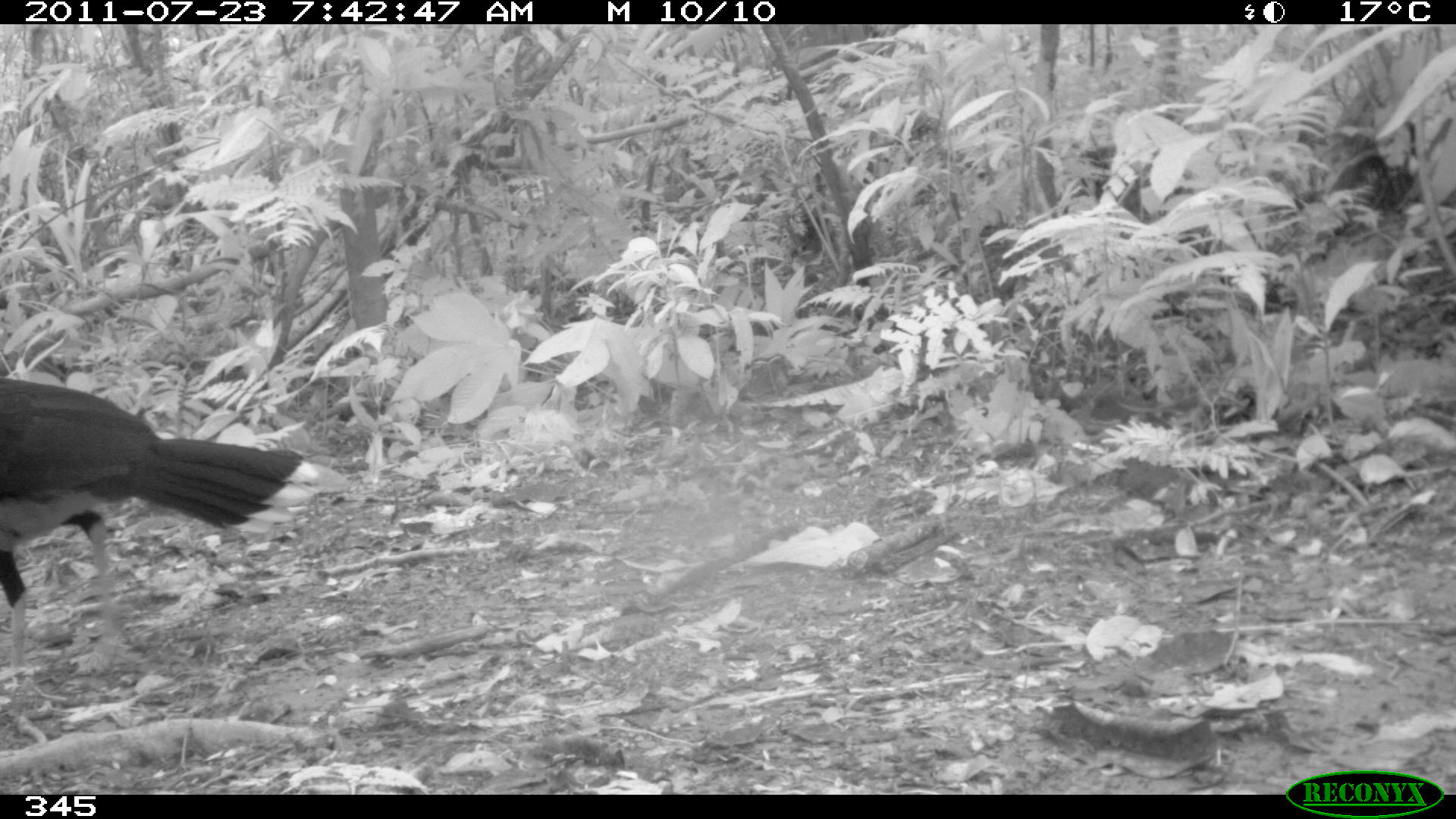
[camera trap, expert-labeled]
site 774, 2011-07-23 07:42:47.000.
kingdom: Animalia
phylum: Chordata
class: Aves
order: Galliformes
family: Cracidae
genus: Mitu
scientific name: Mitu tuberosum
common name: razor-billed curassow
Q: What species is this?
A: Mitu tuberosum (razor-billed curassow).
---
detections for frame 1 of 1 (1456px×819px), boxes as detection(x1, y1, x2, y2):
mitu tuberosum: detection(0, 379, 317, 684)